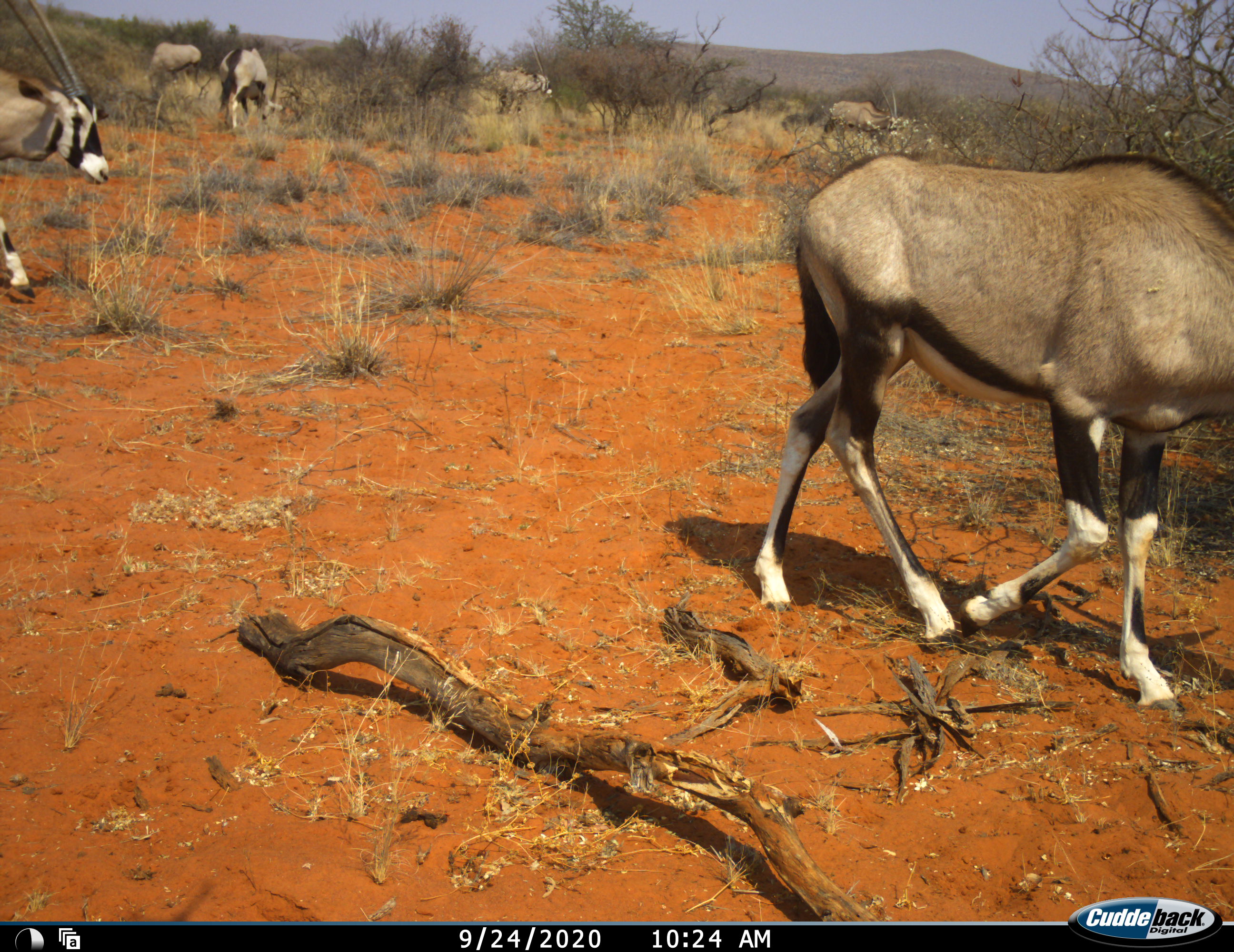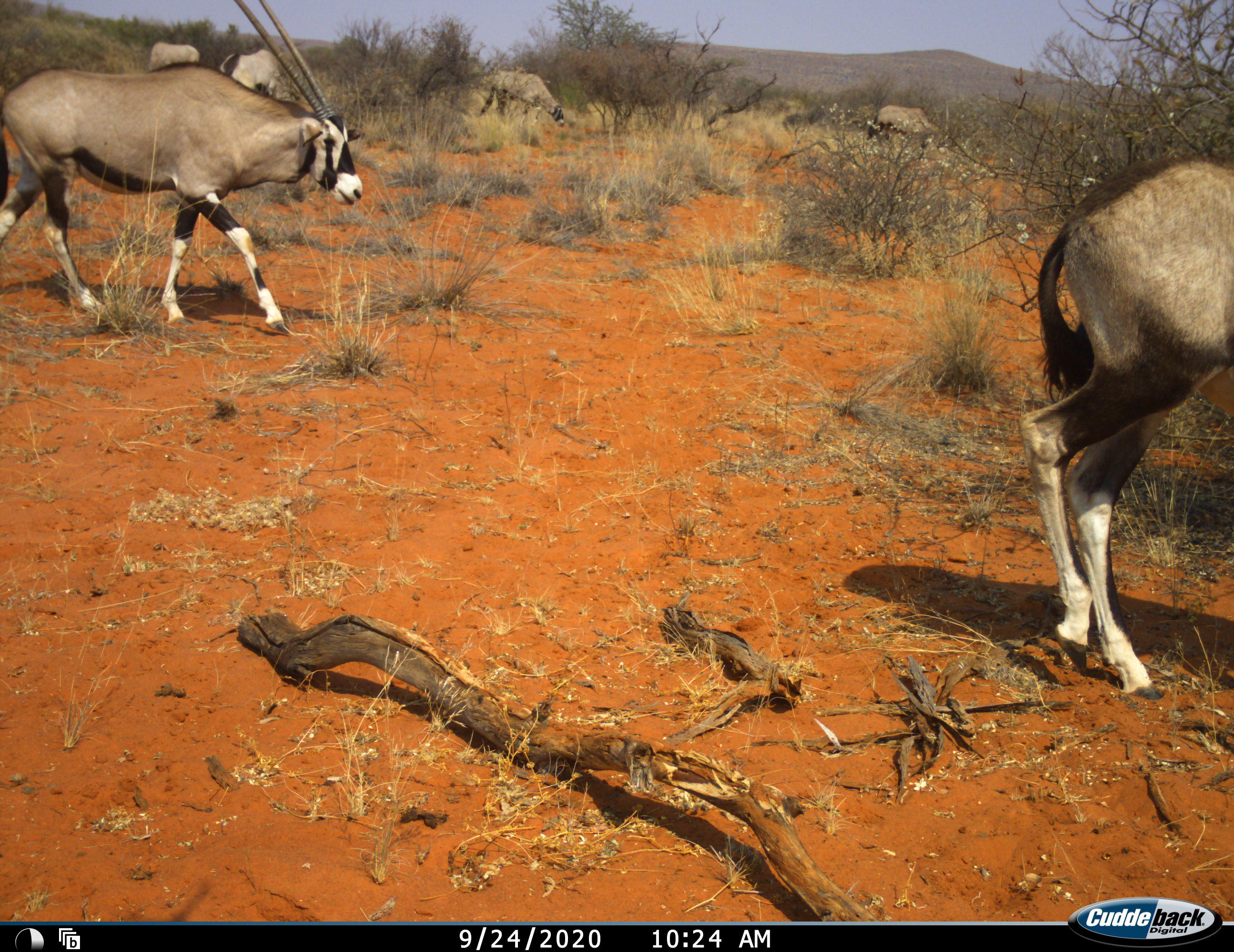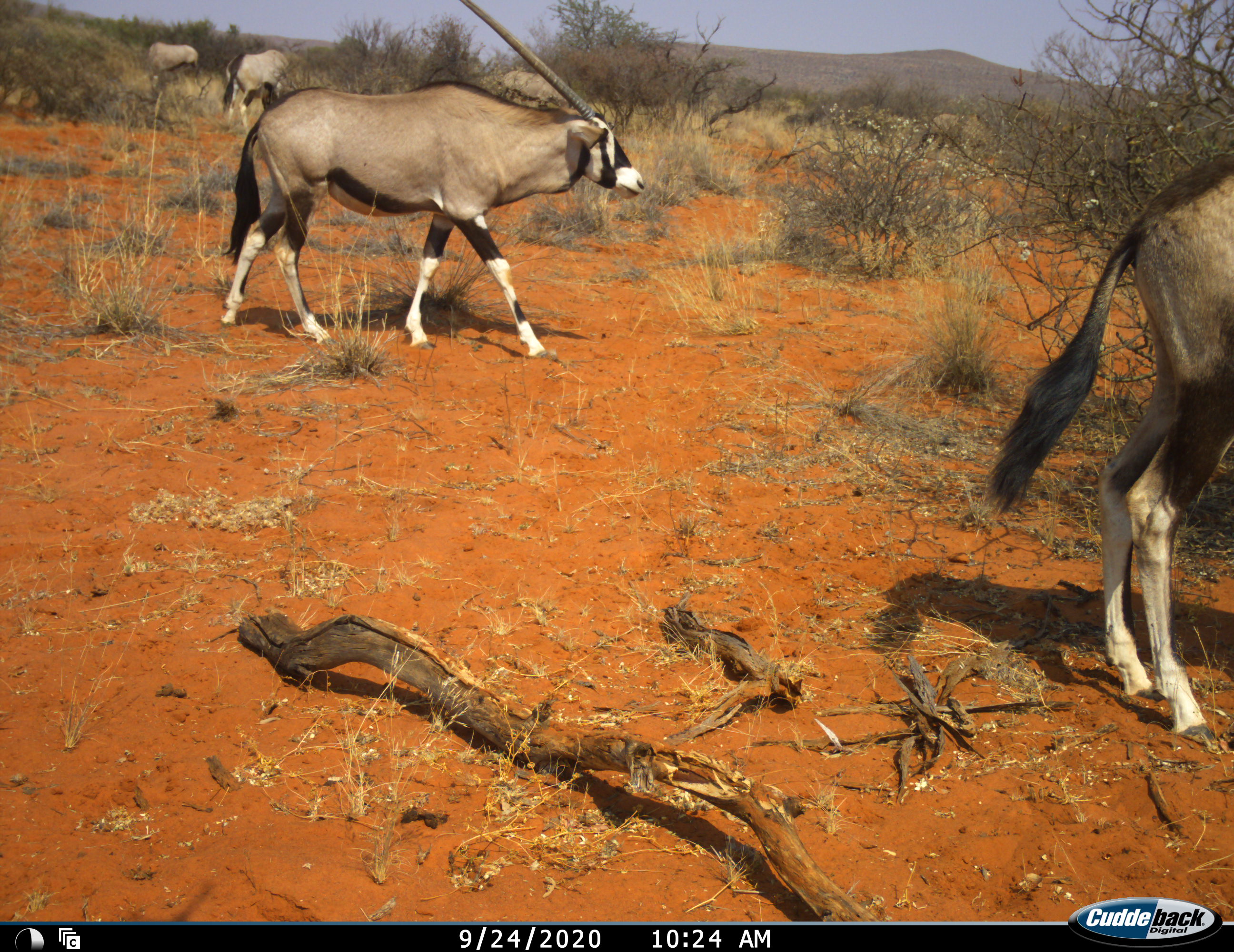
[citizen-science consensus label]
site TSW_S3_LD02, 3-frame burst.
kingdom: Animalia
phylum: Chordata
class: Mammalia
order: Artiodactyla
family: Bovidae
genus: Oryx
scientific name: Oryx gazella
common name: gemsbok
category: oryx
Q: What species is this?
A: Oryx (gemsbok) (Oryx gazella).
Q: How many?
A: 6.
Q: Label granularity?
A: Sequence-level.